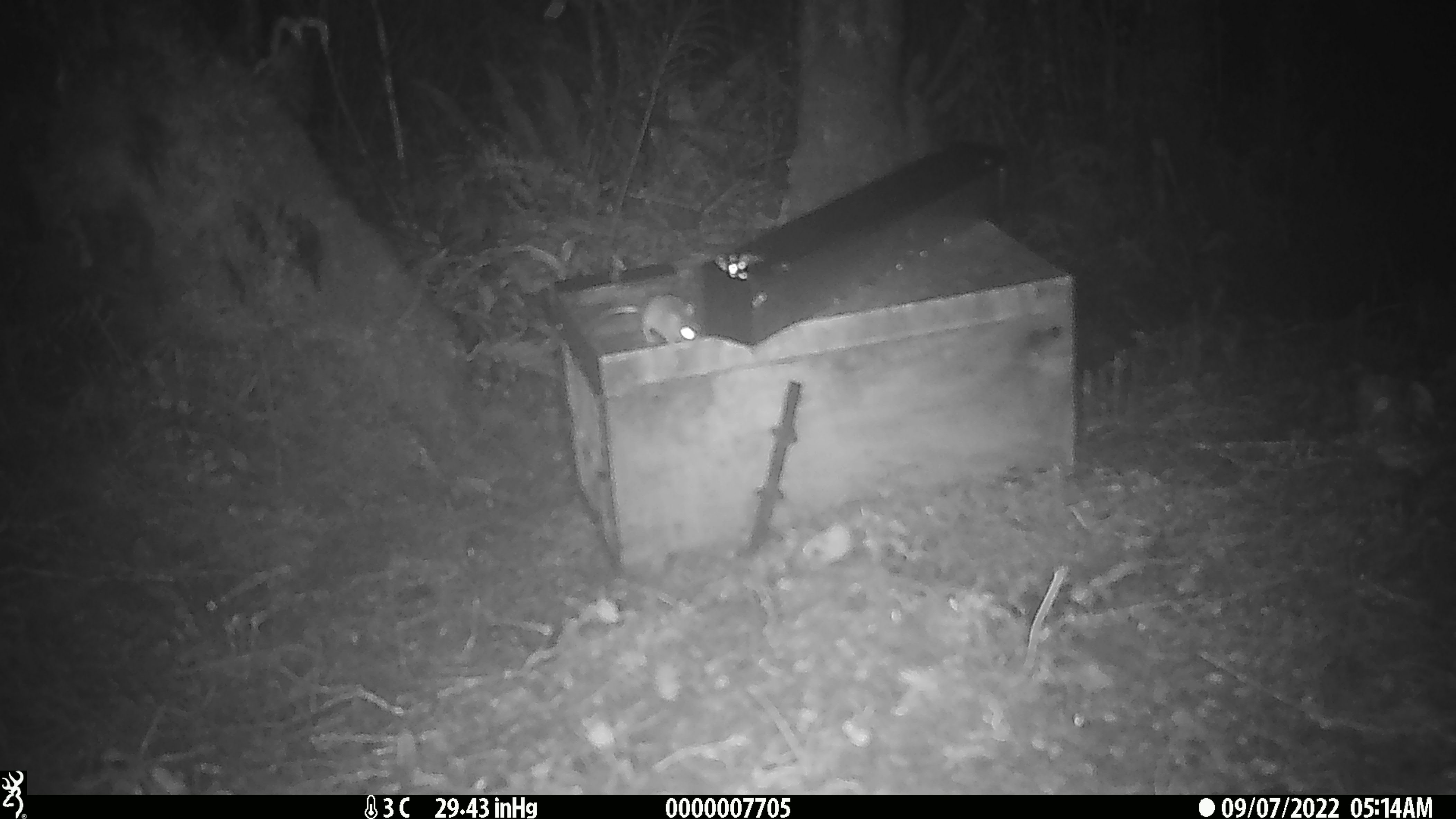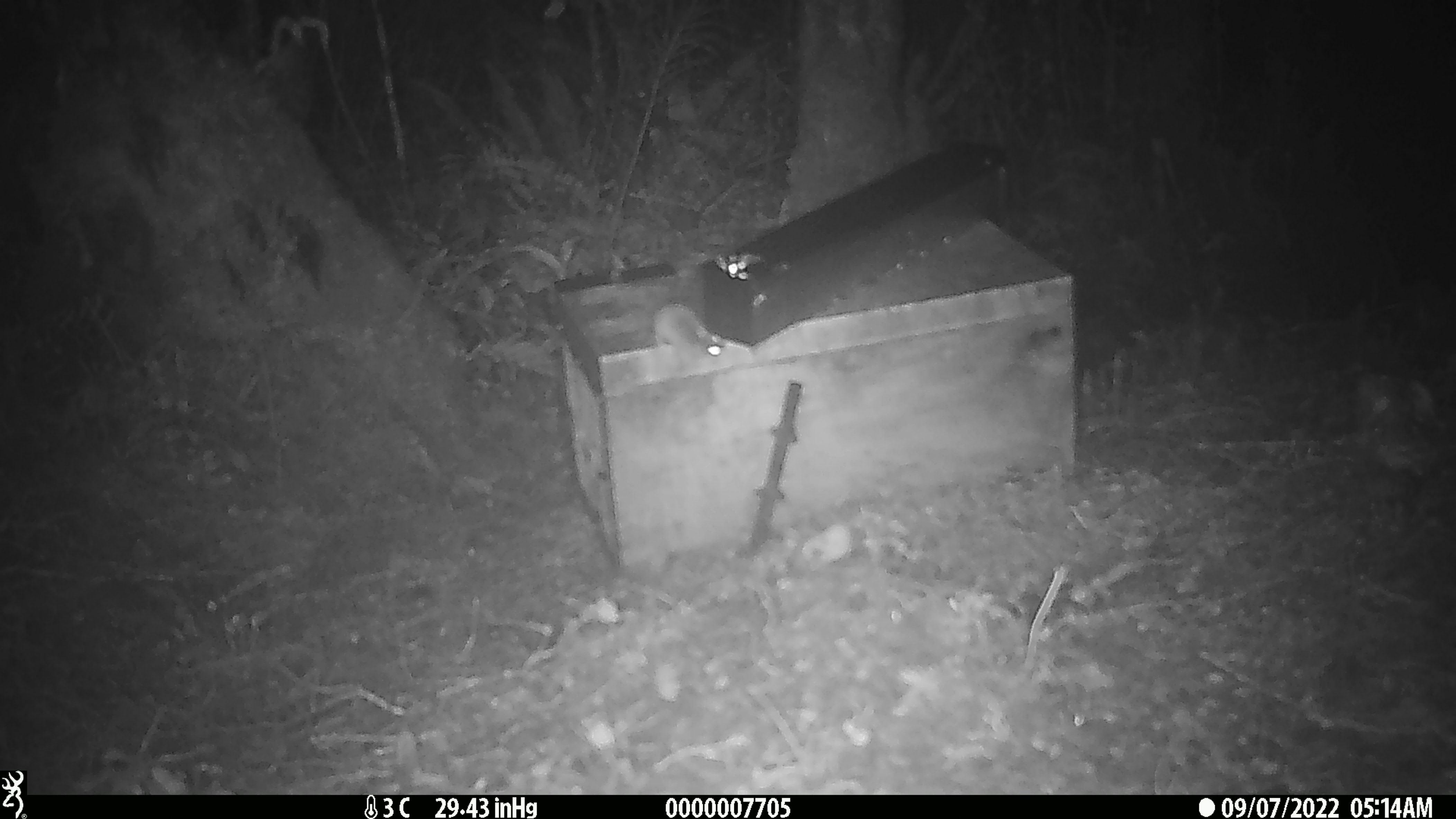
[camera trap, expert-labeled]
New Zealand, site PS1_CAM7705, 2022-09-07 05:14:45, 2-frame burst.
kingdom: Animalia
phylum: Chordata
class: Mammalia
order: Rodentia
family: Muridae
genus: Mus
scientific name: Mus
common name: mouse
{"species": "mouse (Mus)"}